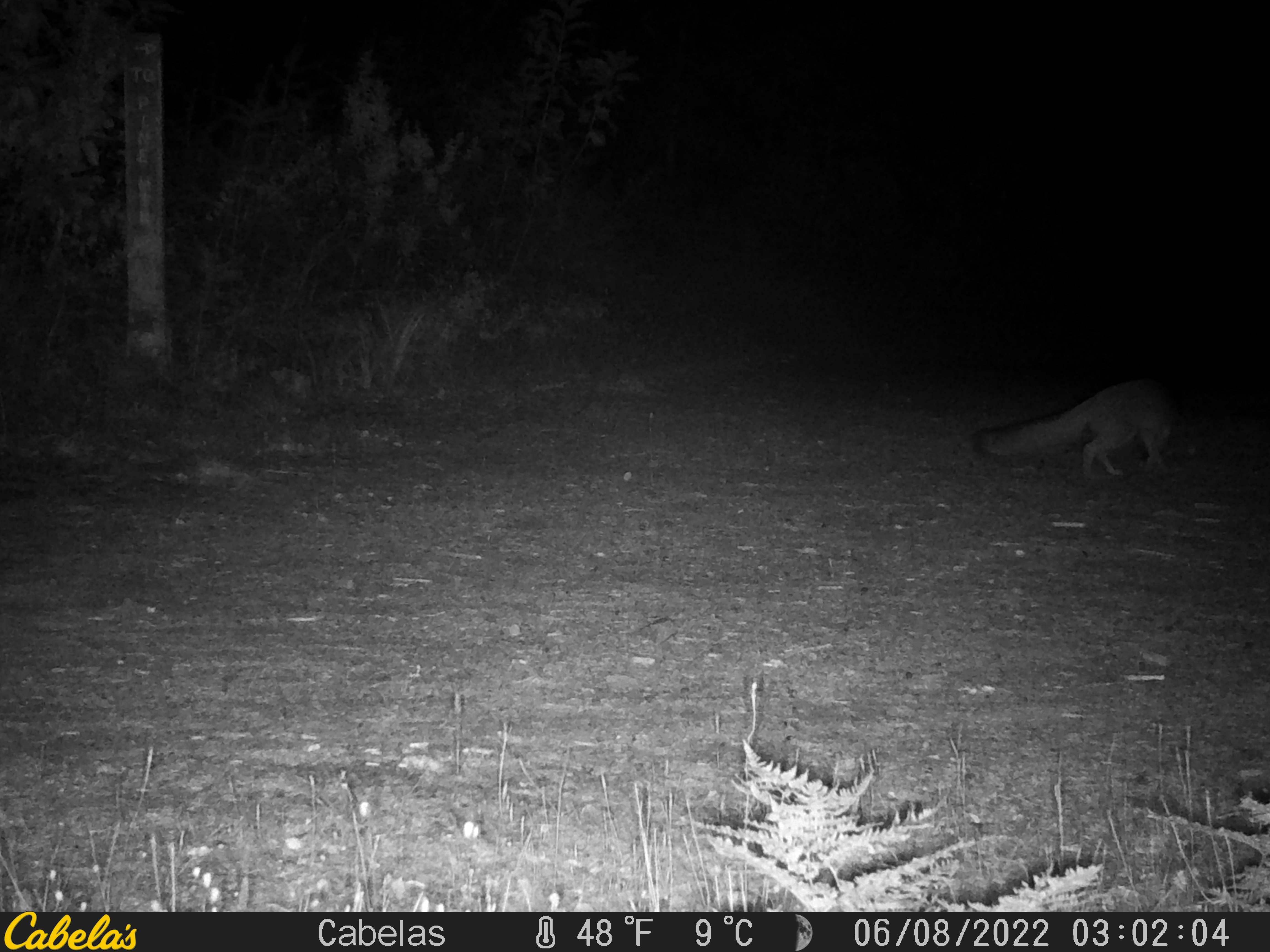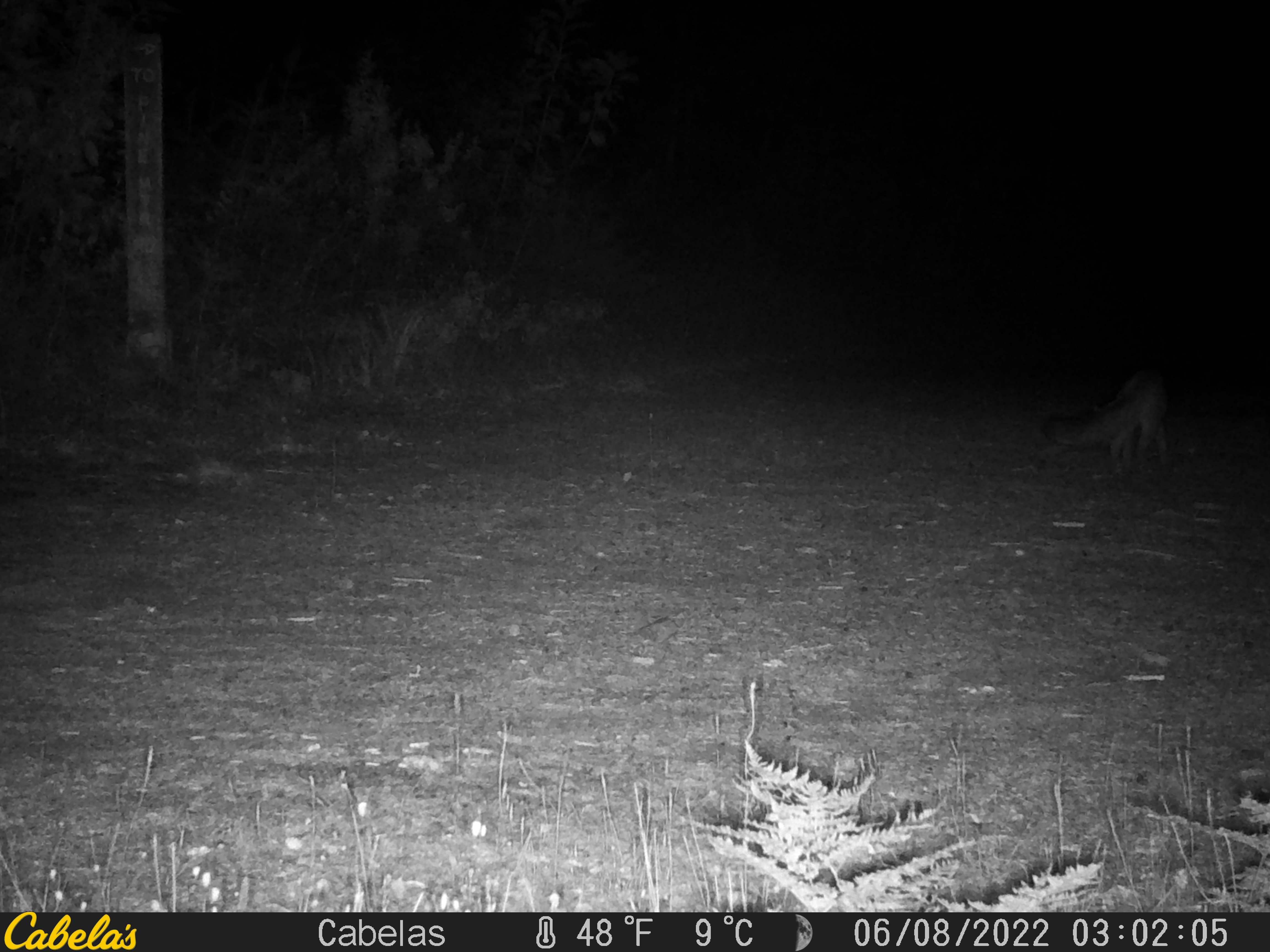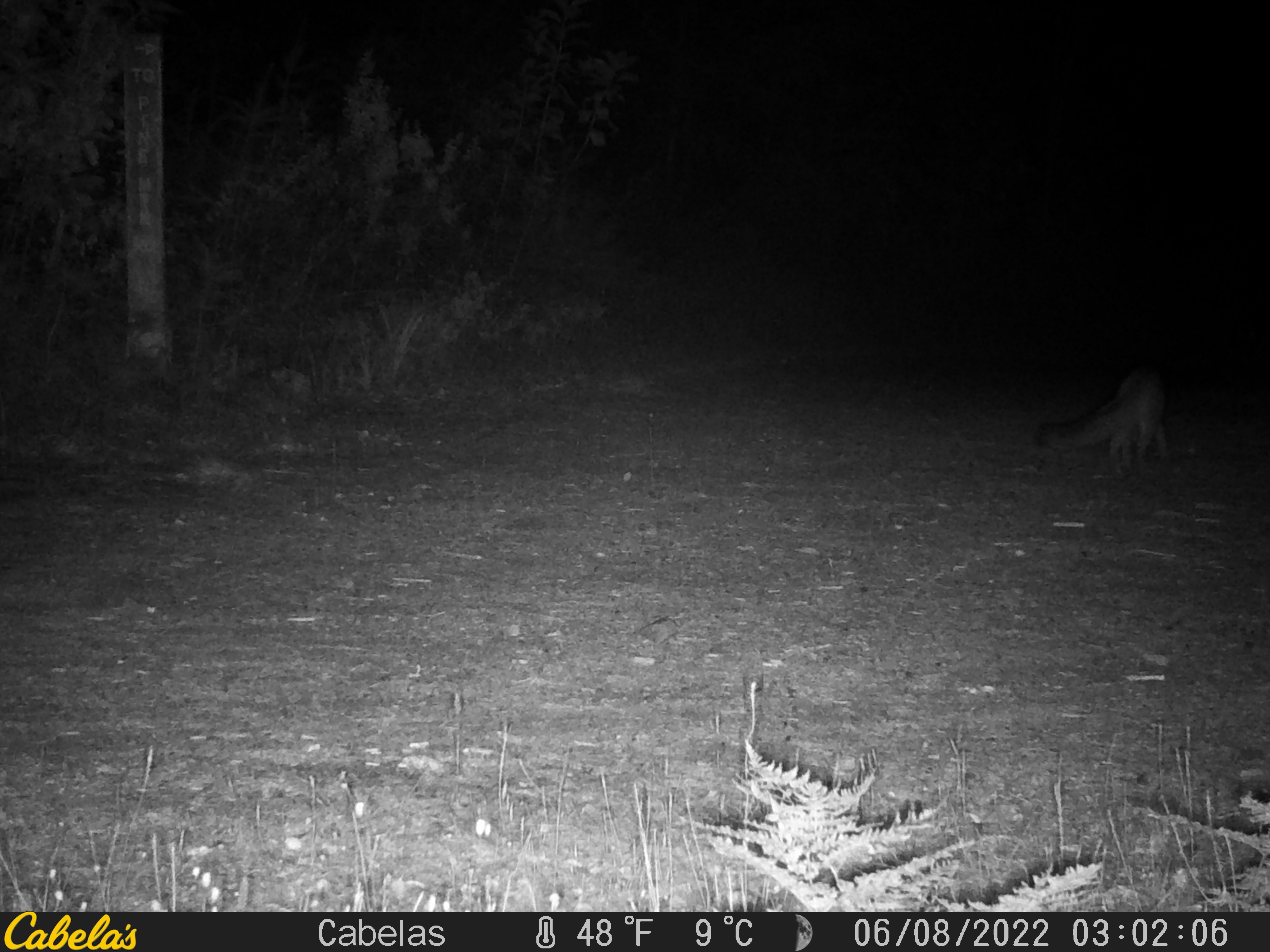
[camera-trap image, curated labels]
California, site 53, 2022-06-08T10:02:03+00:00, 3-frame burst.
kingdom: Animalia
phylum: Chordata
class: Mammalia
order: Carnivora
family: Canidae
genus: Urocyon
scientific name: Urocyon cinereoargenteus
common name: gray fox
Gray fox (Urocyon cinereoargenteus).